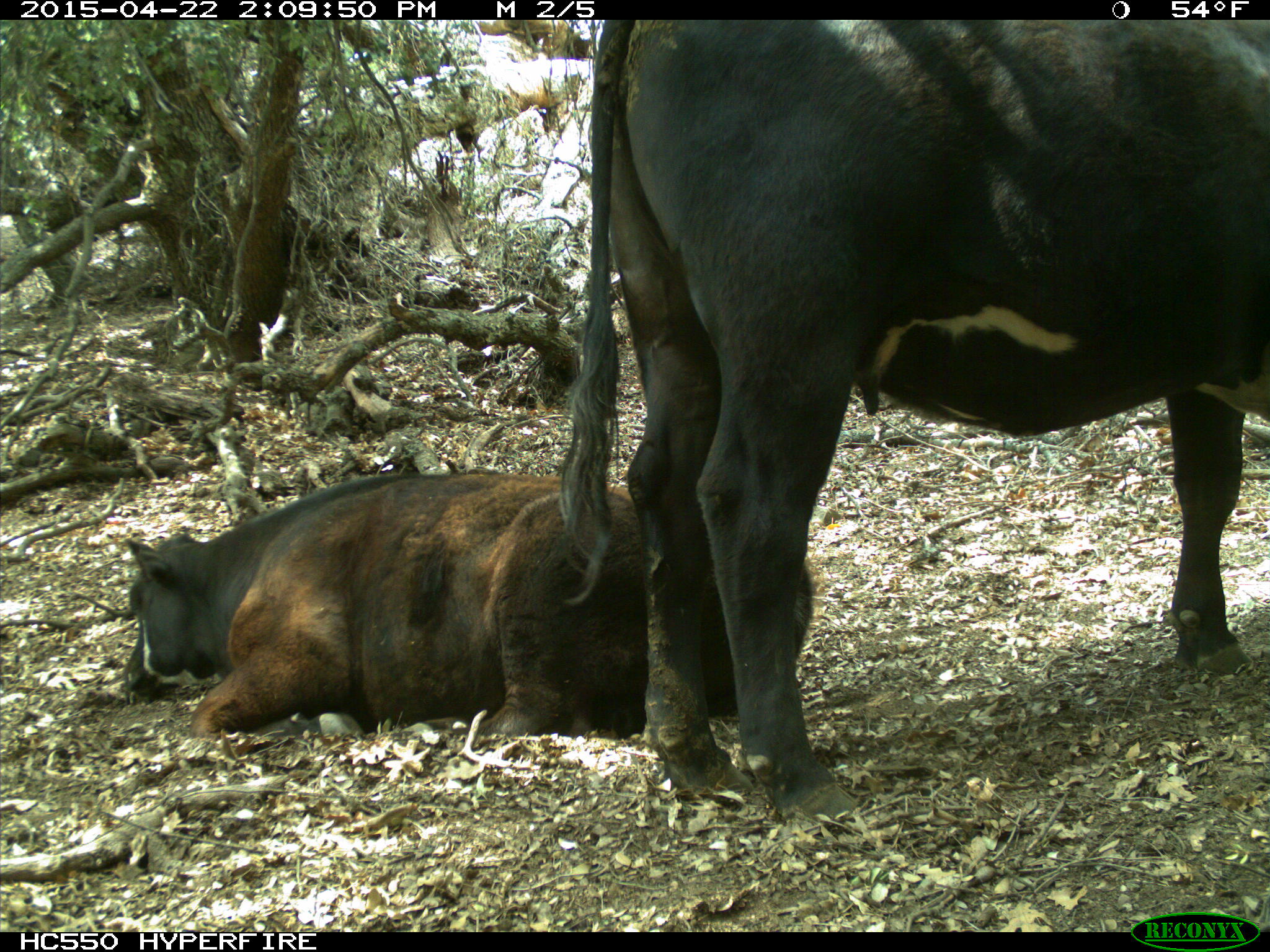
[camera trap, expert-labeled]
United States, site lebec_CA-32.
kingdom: Animalia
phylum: Chordata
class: Mammalia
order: Artiodactyla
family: Bovidae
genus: Bos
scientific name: Bos taurus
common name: domestic cow